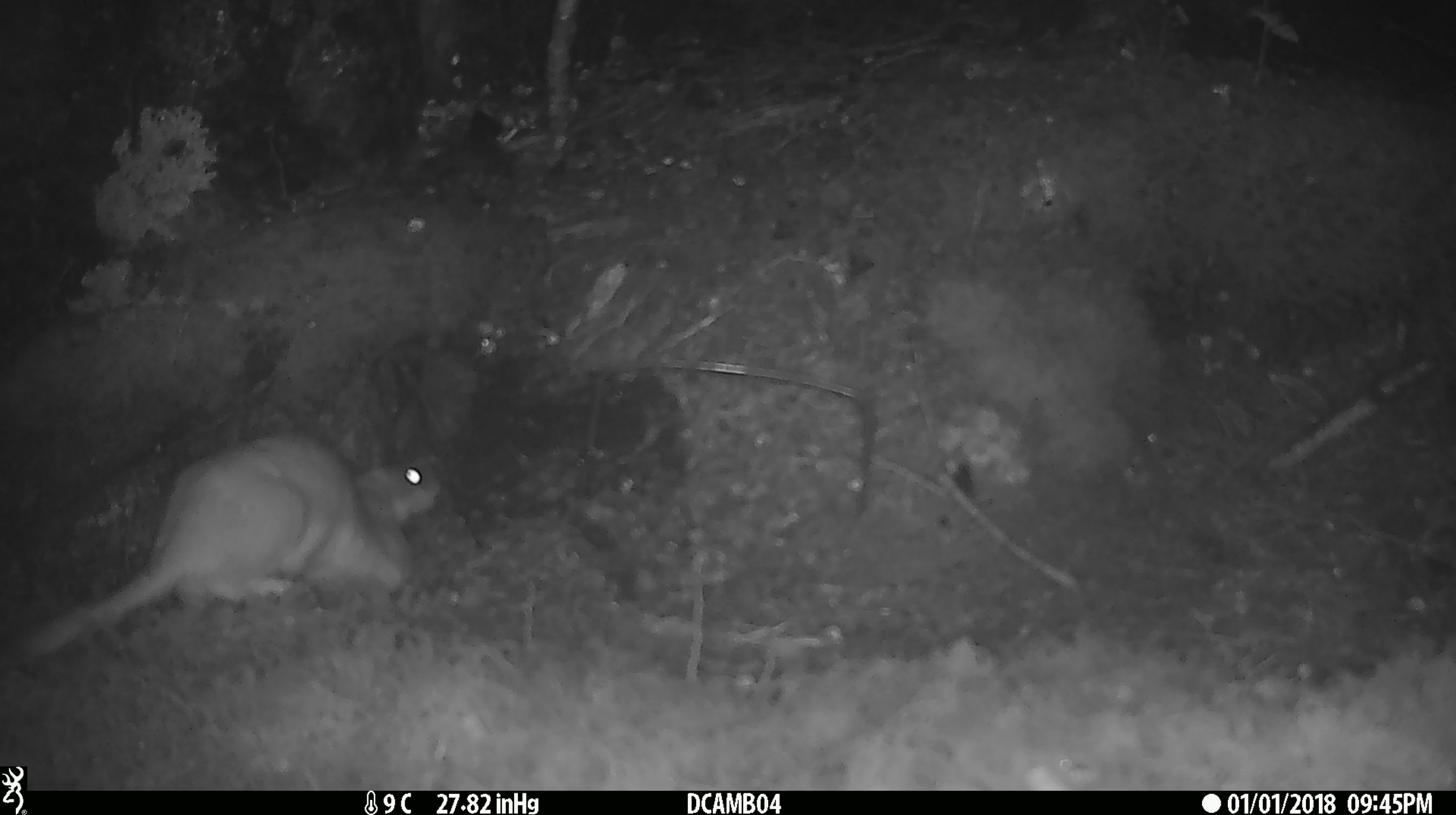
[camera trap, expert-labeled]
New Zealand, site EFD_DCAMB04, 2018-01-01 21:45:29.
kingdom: Animalia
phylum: Chordata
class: Mammalia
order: Carnivora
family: Mustelidae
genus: Mustela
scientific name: Mustela erminea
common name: stoat